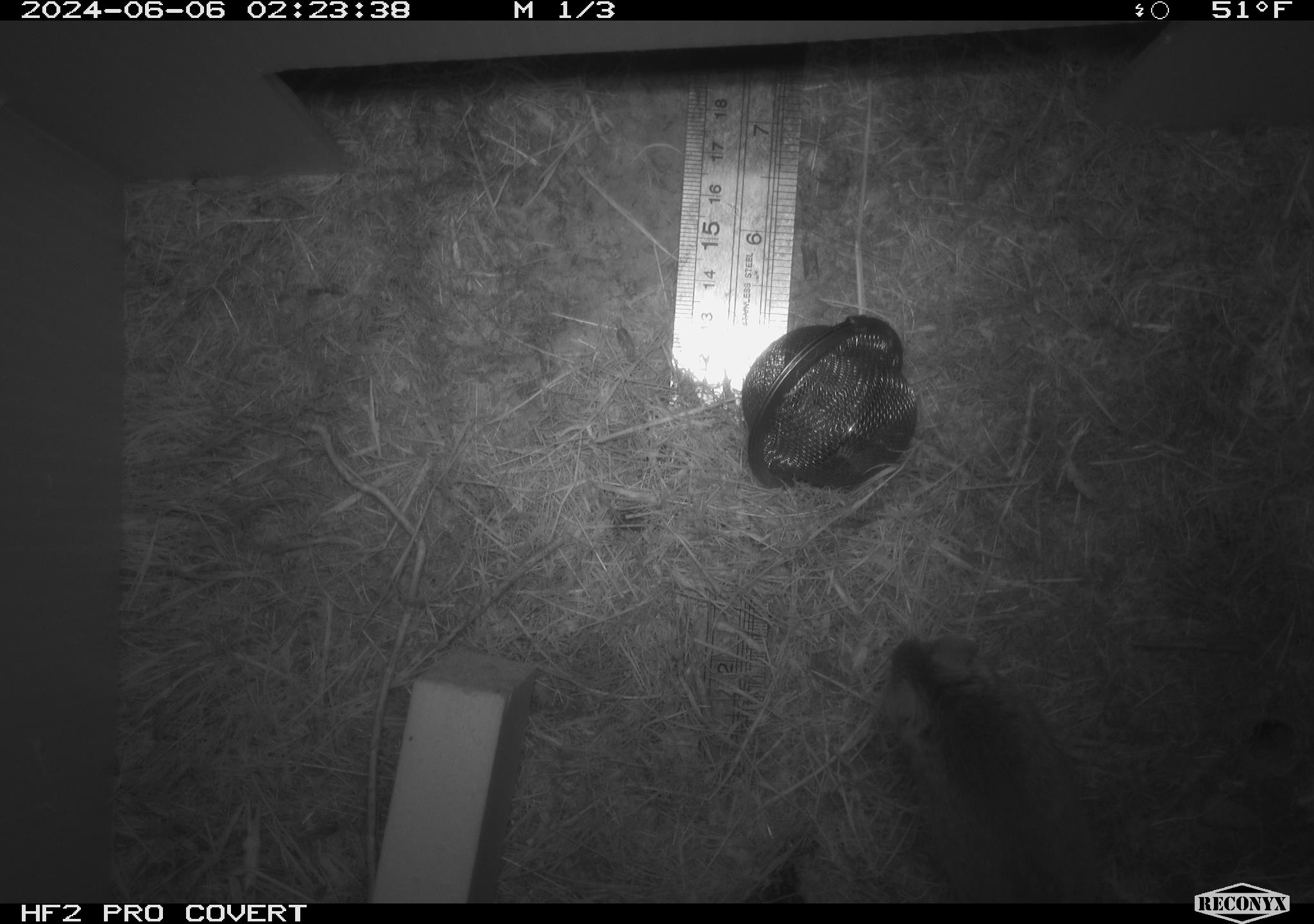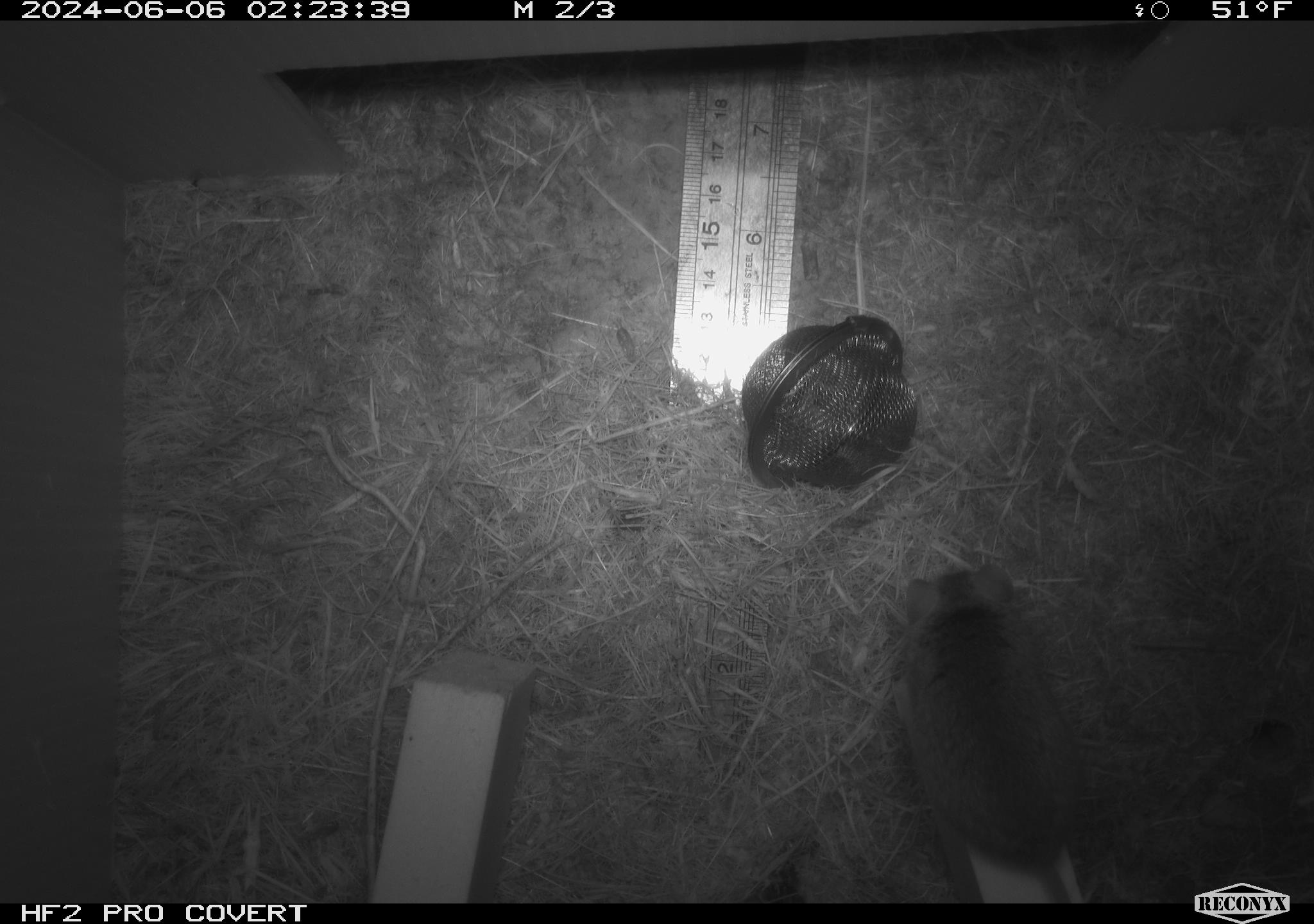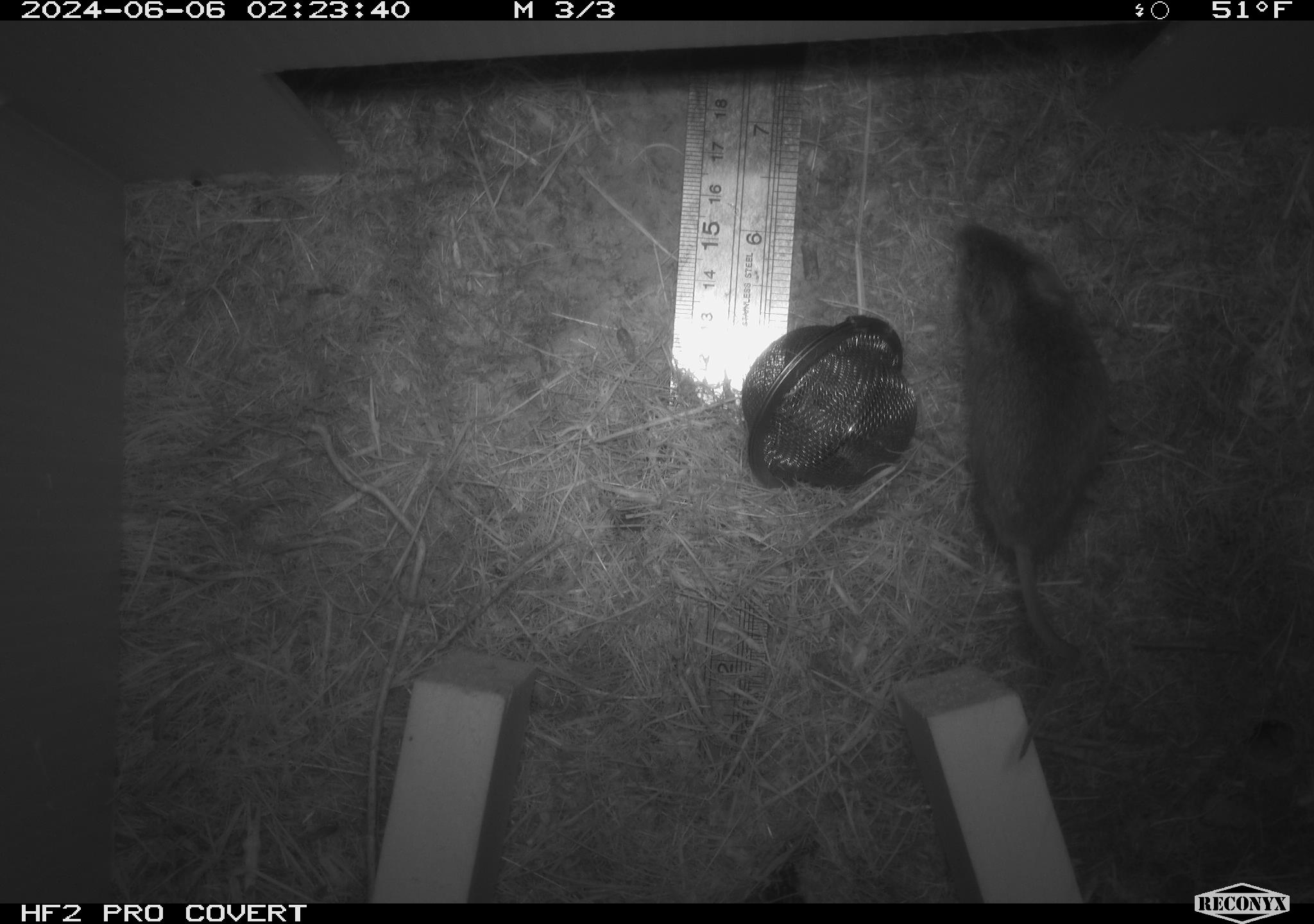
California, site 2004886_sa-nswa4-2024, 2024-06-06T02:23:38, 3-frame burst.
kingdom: Animalia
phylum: Chordata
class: Mammalia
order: Rodentia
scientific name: Rodentia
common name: mouse species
Mouse species (Rodentia).